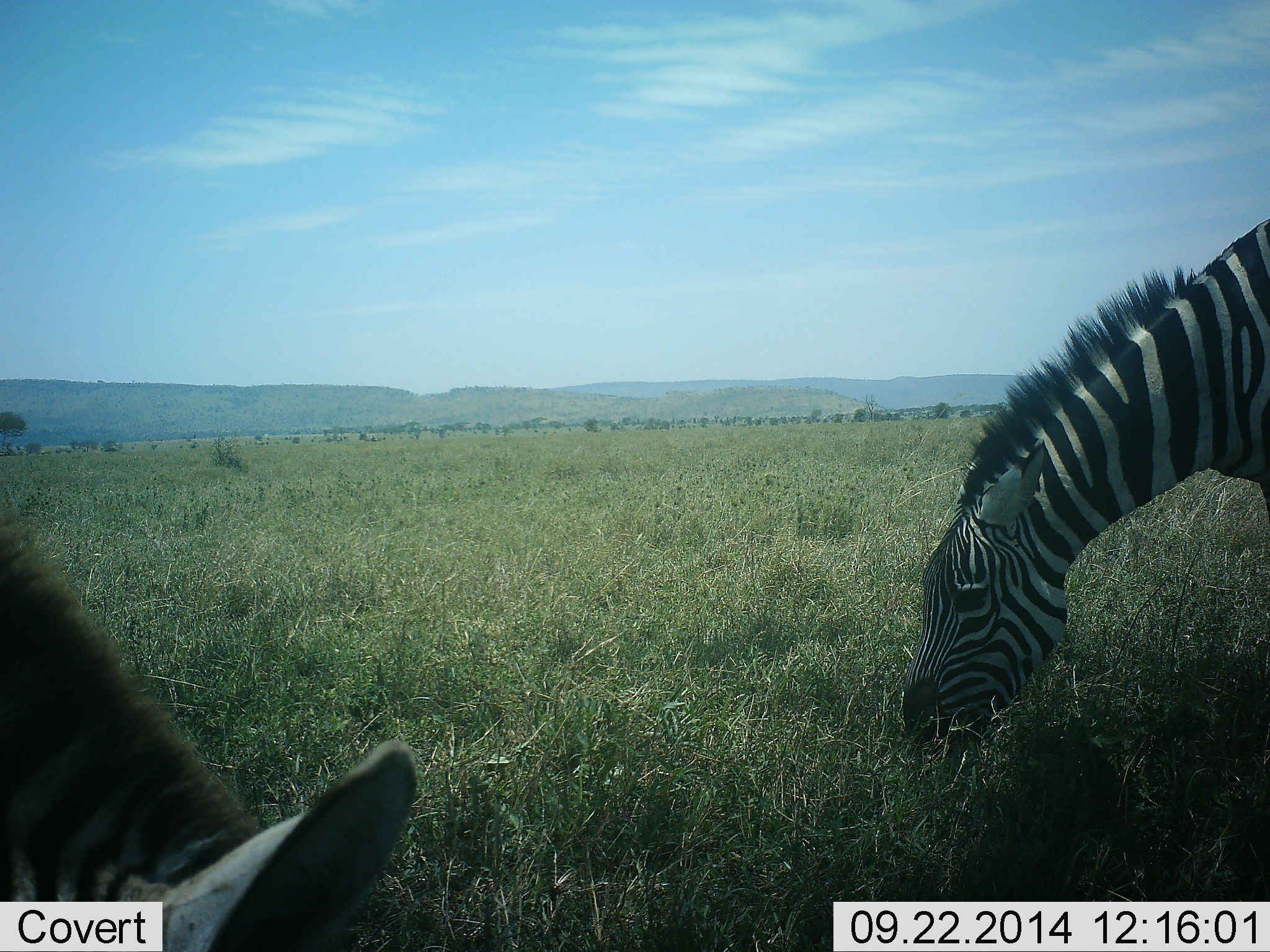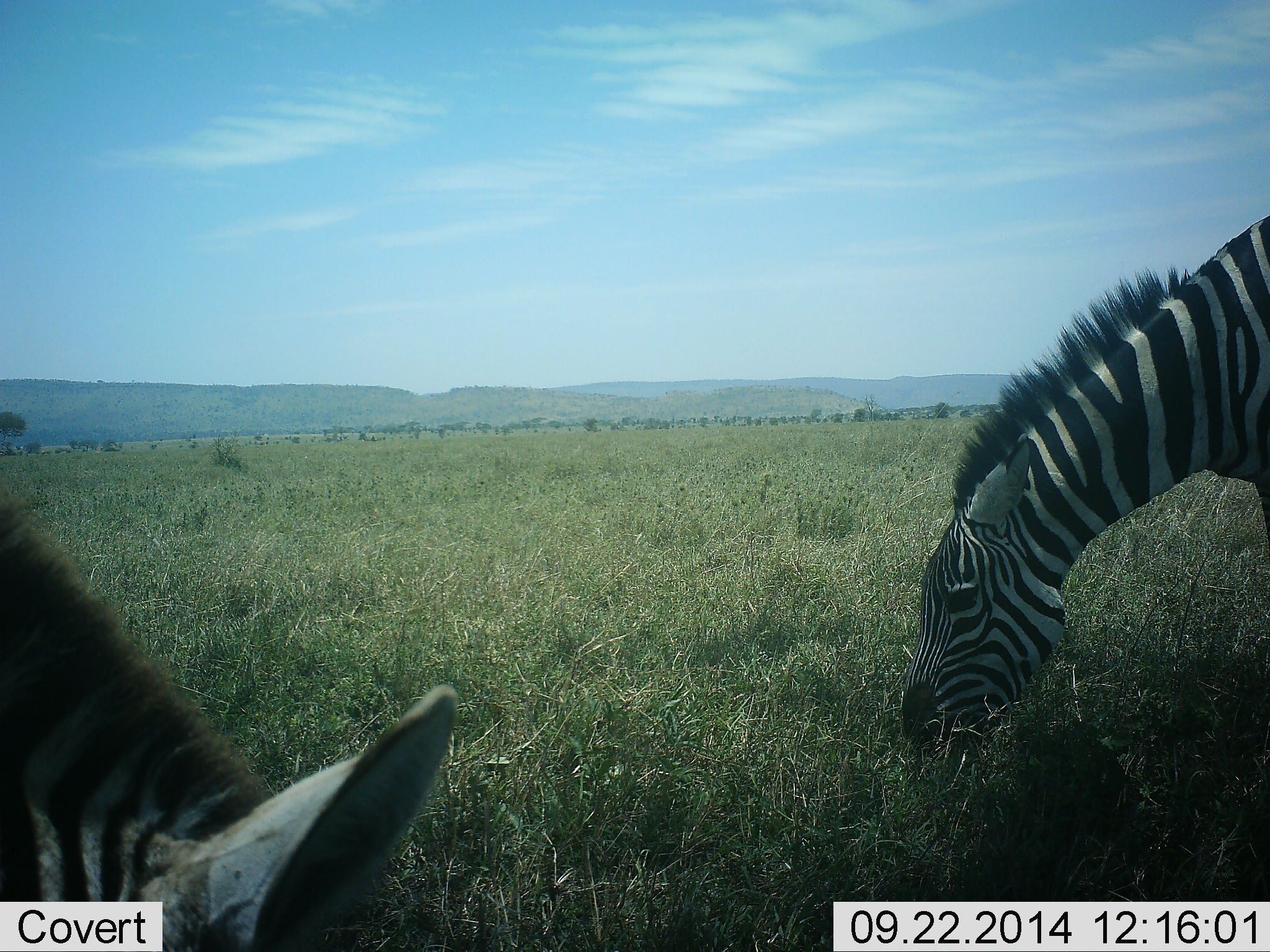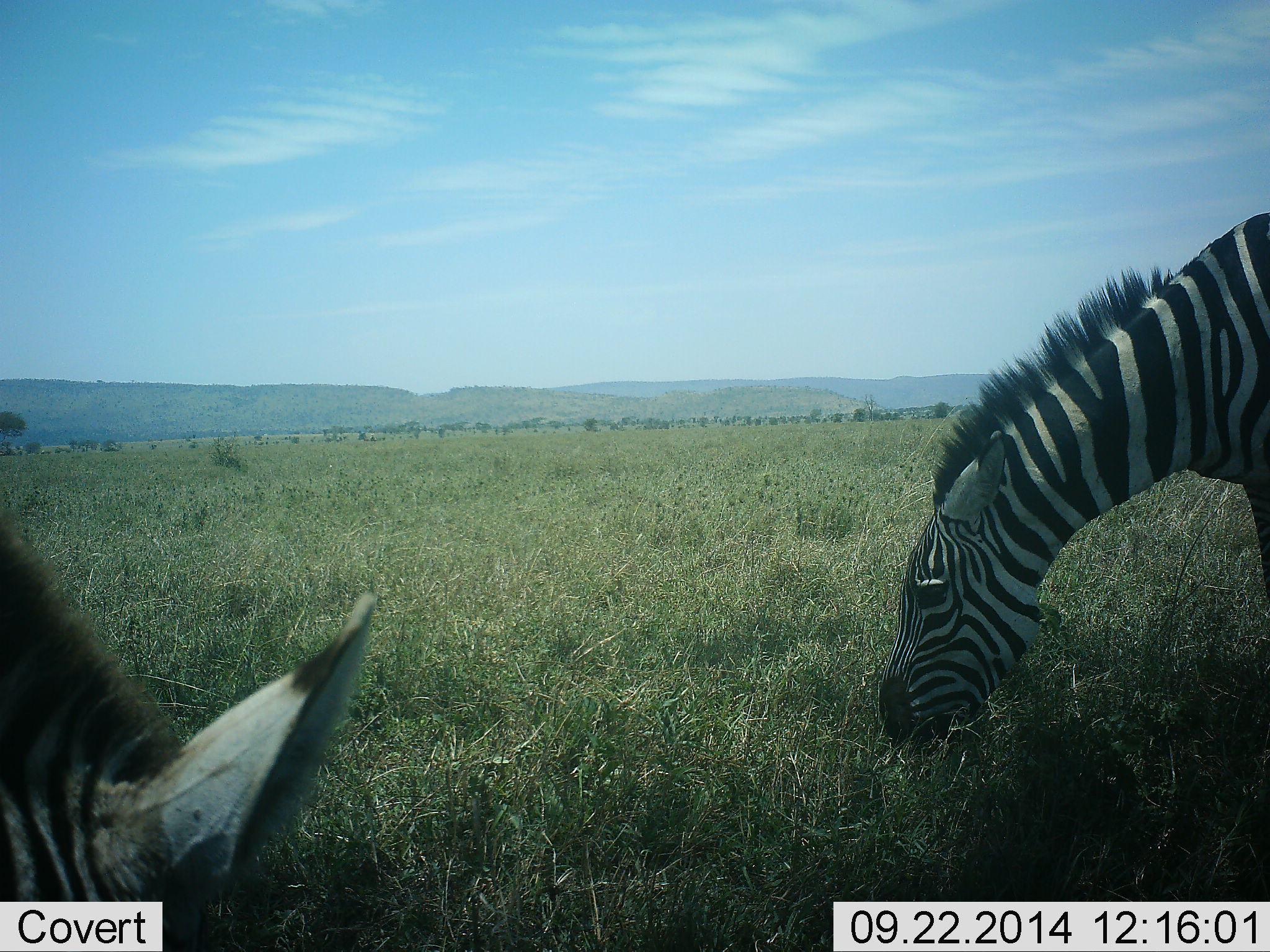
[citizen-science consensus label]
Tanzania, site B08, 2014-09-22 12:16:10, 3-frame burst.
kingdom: Animalia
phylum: Chordata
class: Mammalia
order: Perissodactyla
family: Equidae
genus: Equus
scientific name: Equus quagga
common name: plains zebra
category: zebra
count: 2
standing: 10%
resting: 0%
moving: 0%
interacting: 0%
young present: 0%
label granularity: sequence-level